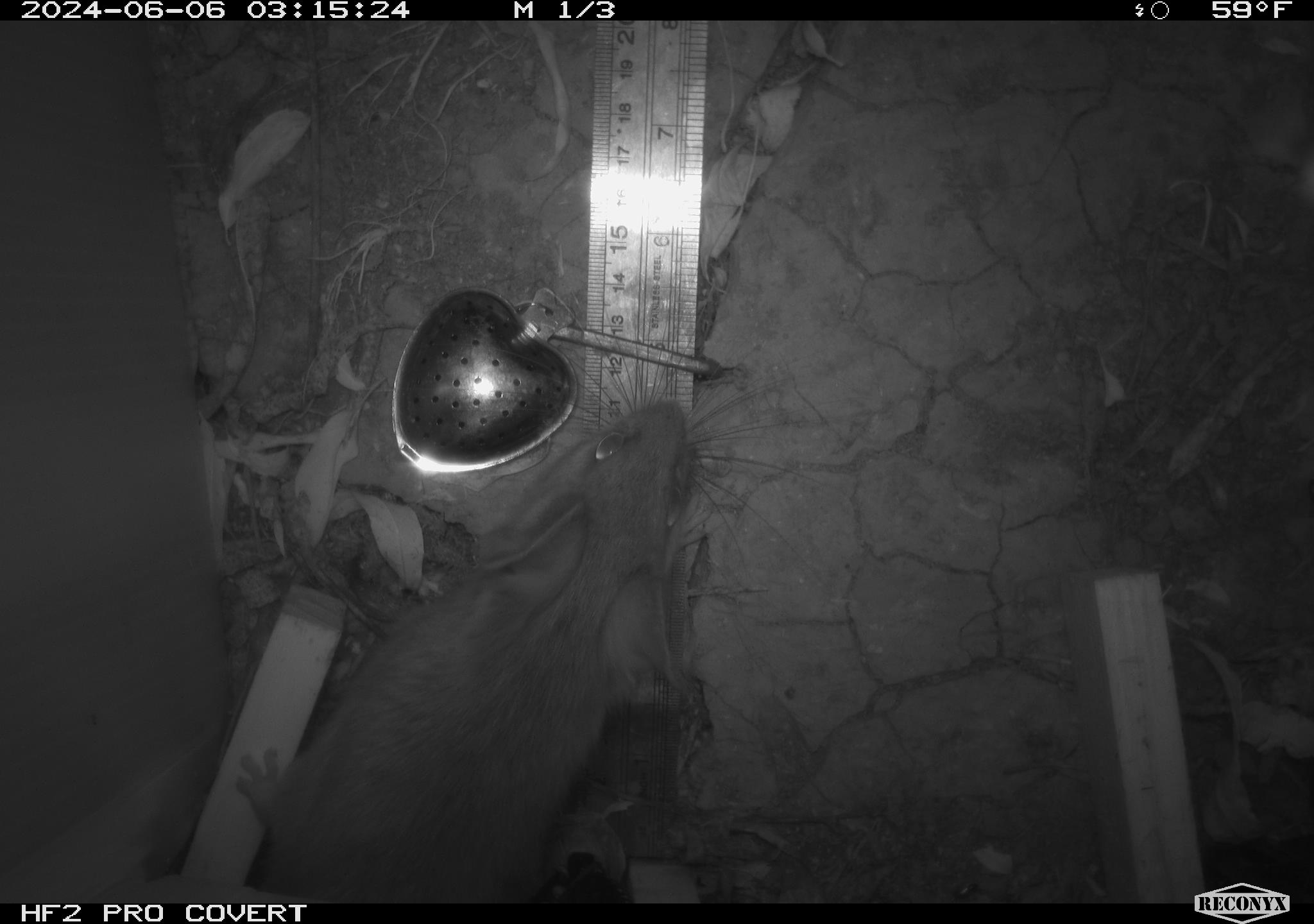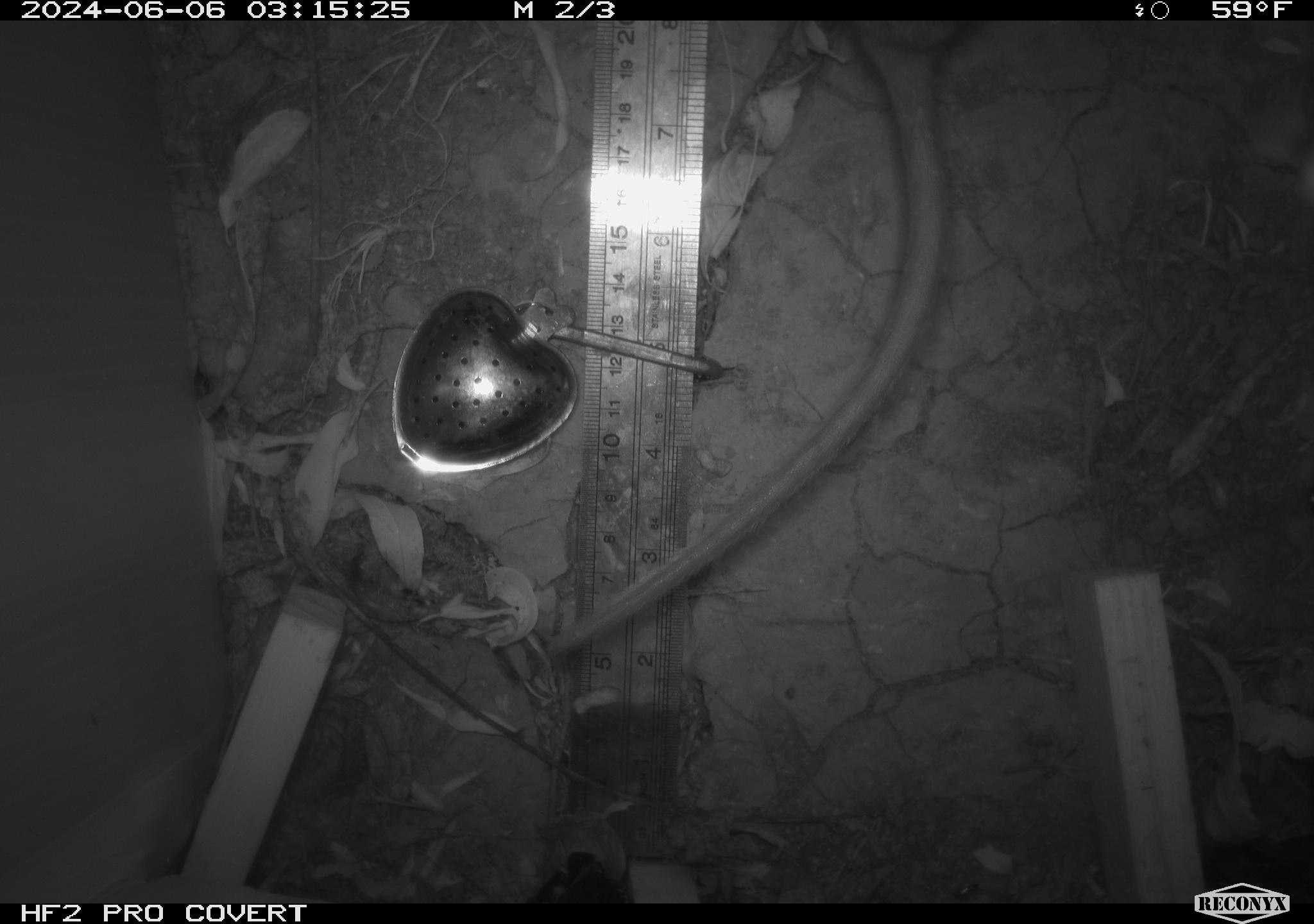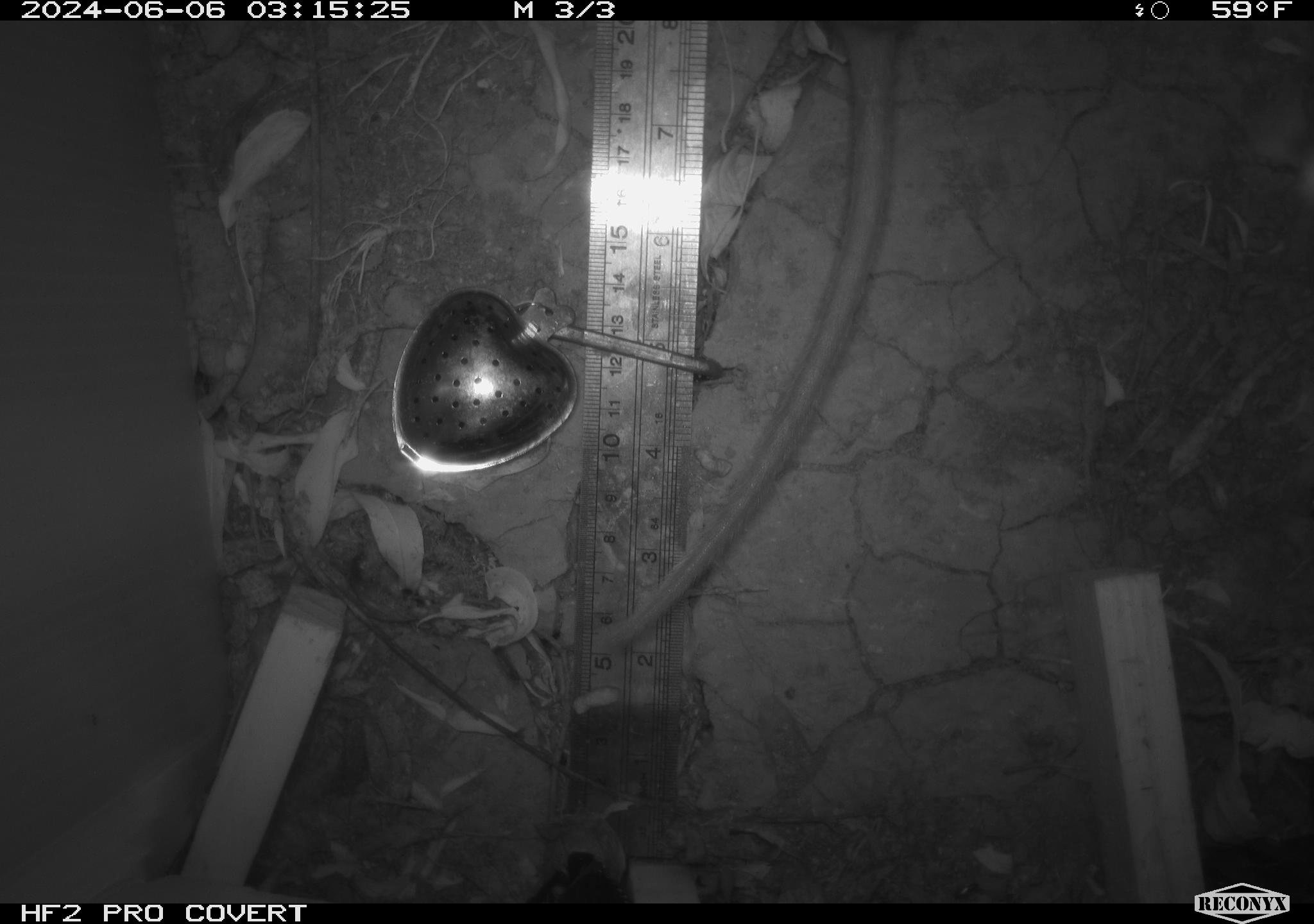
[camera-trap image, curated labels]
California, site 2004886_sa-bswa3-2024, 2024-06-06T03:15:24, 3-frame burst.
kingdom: Animalia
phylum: Chordata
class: Mammalia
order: Rodentia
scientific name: Rodentia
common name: woodrat or rat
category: woodrat or rat species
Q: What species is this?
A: Woodrat or rat species (woodrat or rat) (Rodentia).